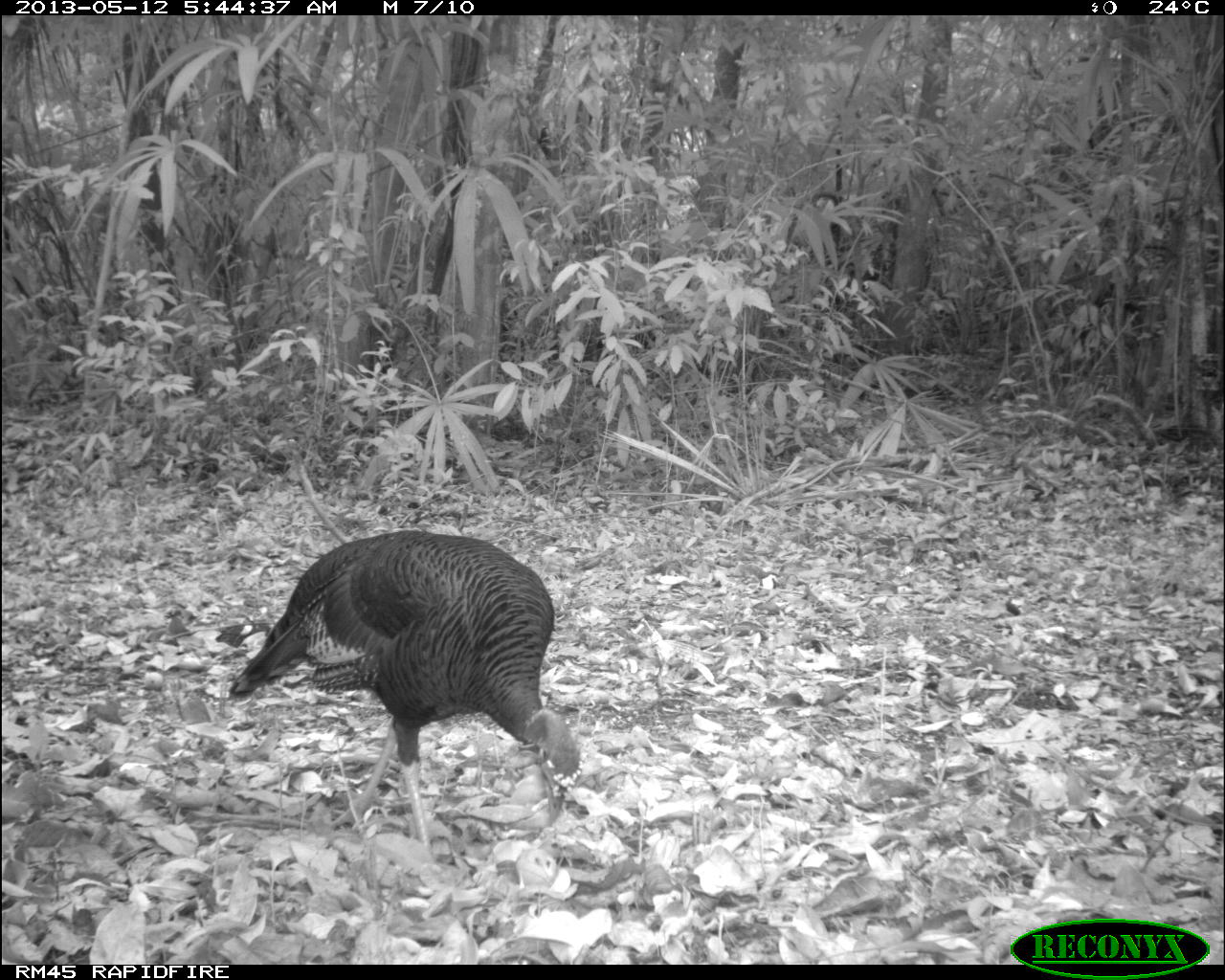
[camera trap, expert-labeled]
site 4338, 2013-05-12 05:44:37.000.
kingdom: Animalia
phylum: Chordata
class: Aves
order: Galliformes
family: Phasianidae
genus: Meleagris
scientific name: Meleagris ocellata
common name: ocellated turkey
Meleagris ocellata (ocellated turkey), count 1, sex female.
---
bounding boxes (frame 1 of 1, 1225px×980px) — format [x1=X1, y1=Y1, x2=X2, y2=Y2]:
meleagris ocellata: [x1=226, y1=528, x2=580, y2=849]